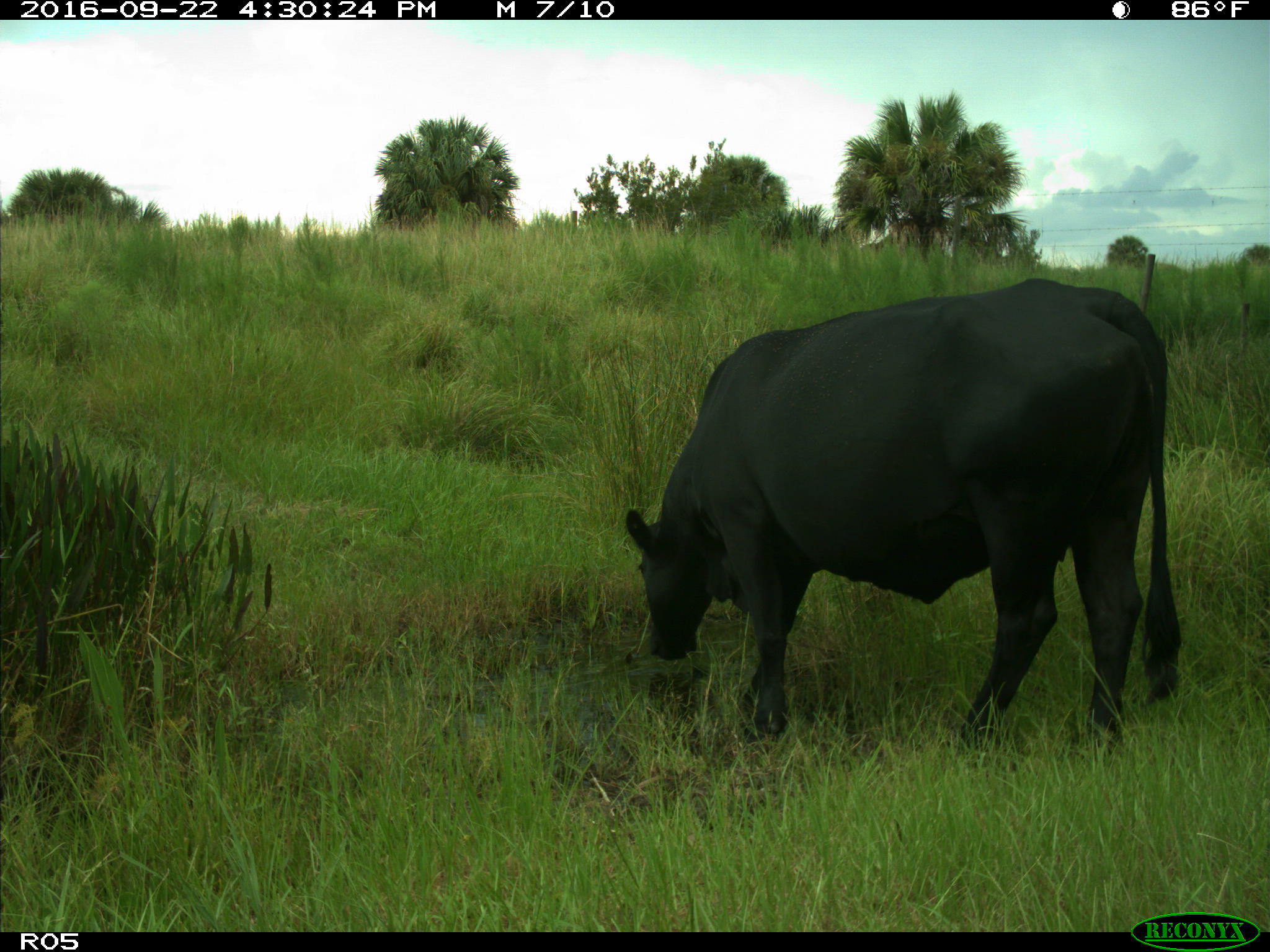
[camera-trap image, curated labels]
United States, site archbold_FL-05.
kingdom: Animalia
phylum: Chordata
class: Mammalia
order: Artiodactyla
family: Bovidae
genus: Bos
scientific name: Bos taurus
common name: domestic cow